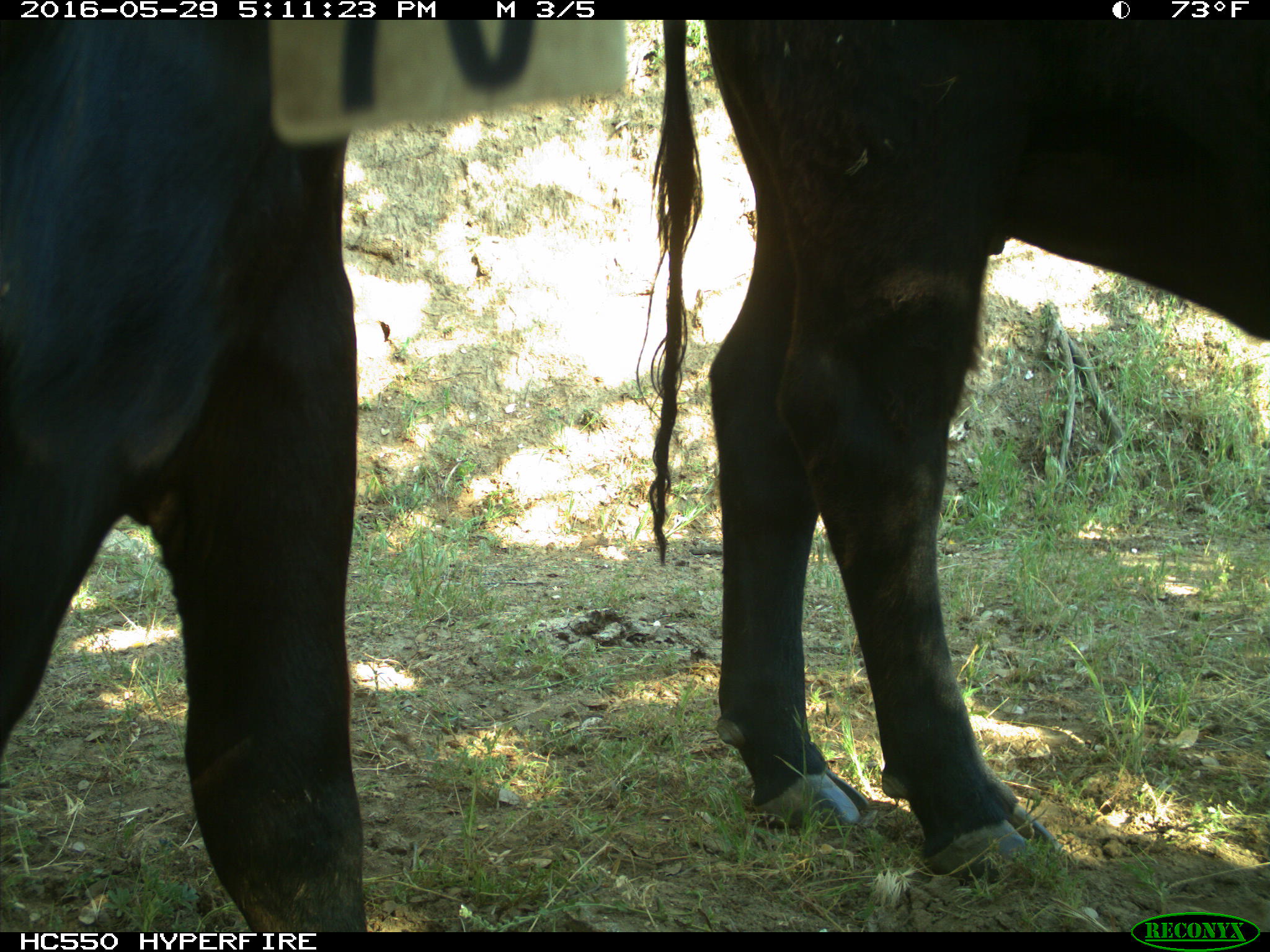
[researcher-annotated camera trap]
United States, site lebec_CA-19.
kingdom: Animalia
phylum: Chordata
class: Mammalia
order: Artiodactyla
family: Bovidae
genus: Bos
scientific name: Bos taurus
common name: domestic cow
Bos taurus (domestic cow).